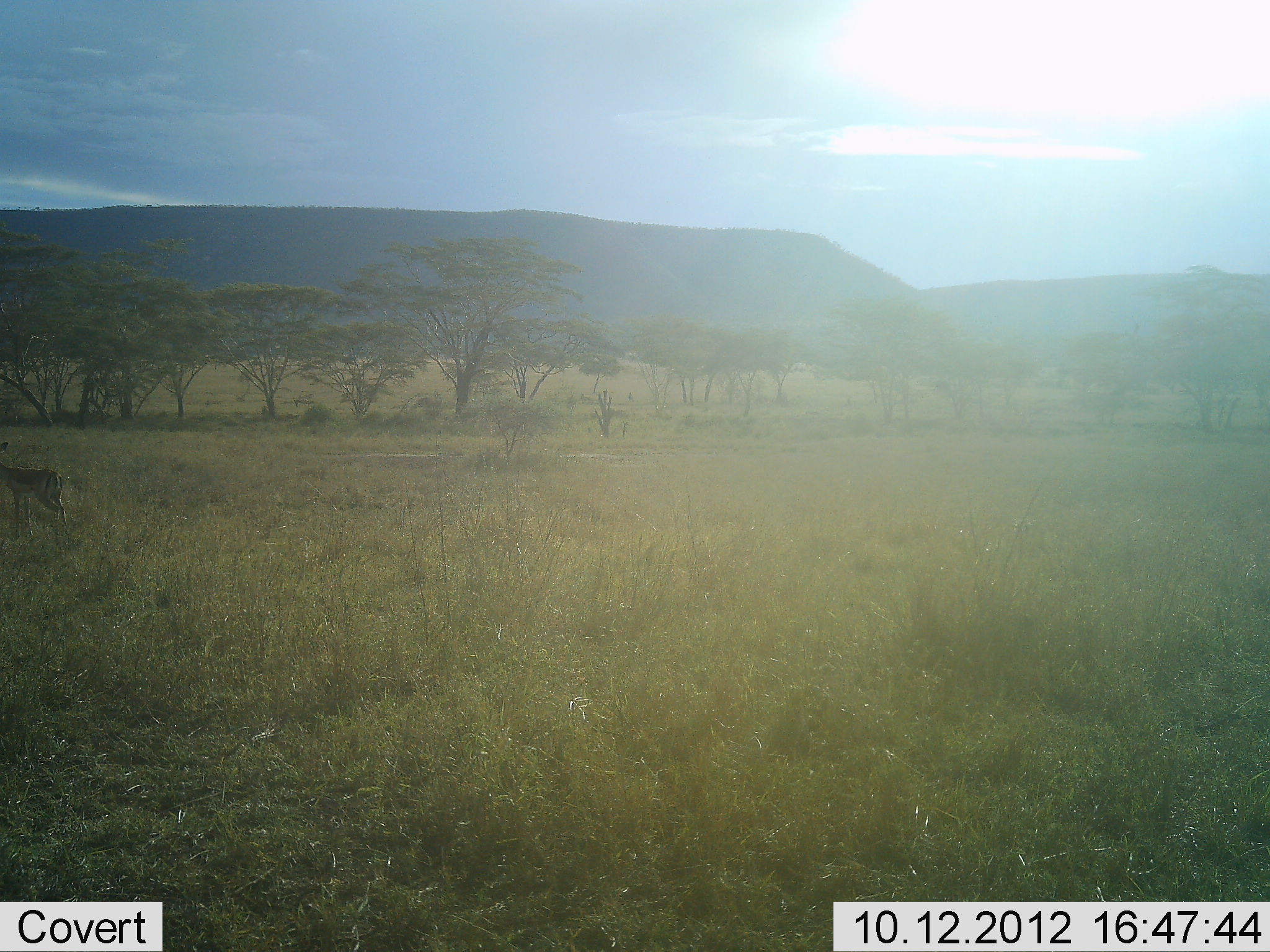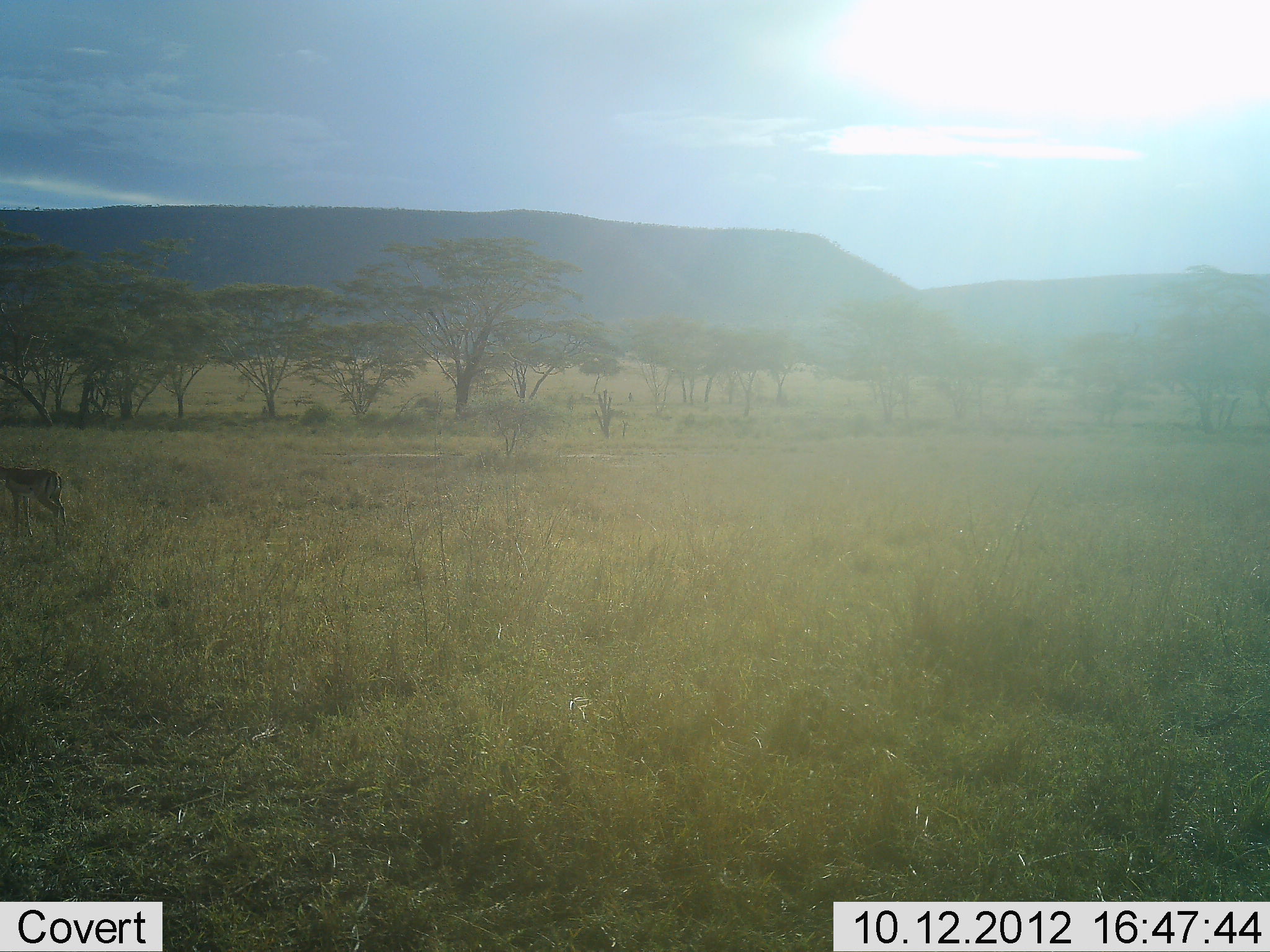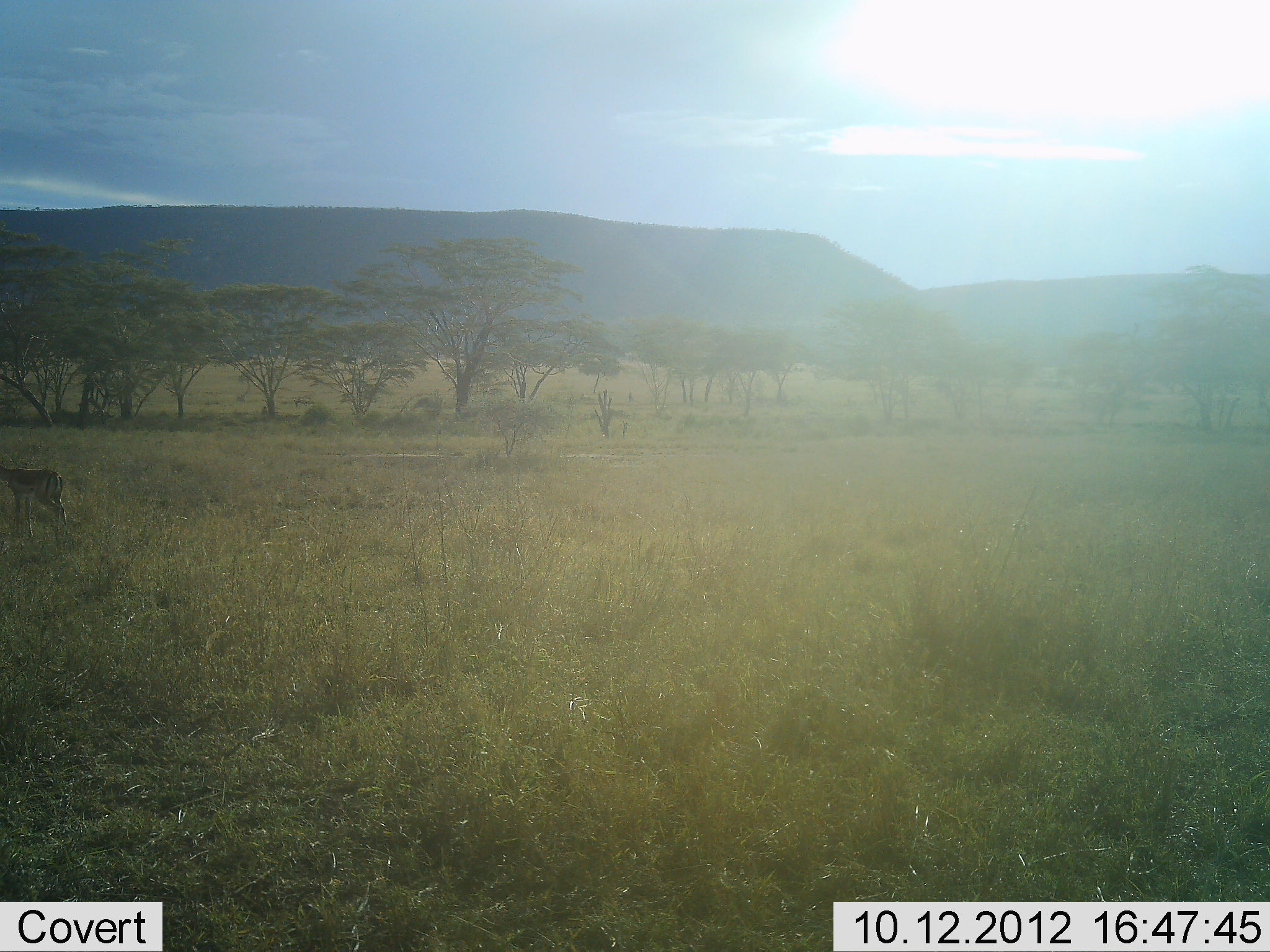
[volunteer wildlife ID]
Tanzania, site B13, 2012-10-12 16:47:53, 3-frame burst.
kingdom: Animalia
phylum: Chordata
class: Mammalia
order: Artiodactyla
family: Bovidae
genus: Nanger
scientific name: Nanger granti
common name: grant's gazelle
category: gazellegrants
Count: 1.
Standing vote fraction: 100%.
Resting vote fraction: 0%.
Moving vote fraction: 0%.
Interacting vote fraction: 0%.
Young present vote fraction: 0%.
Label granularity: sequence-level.